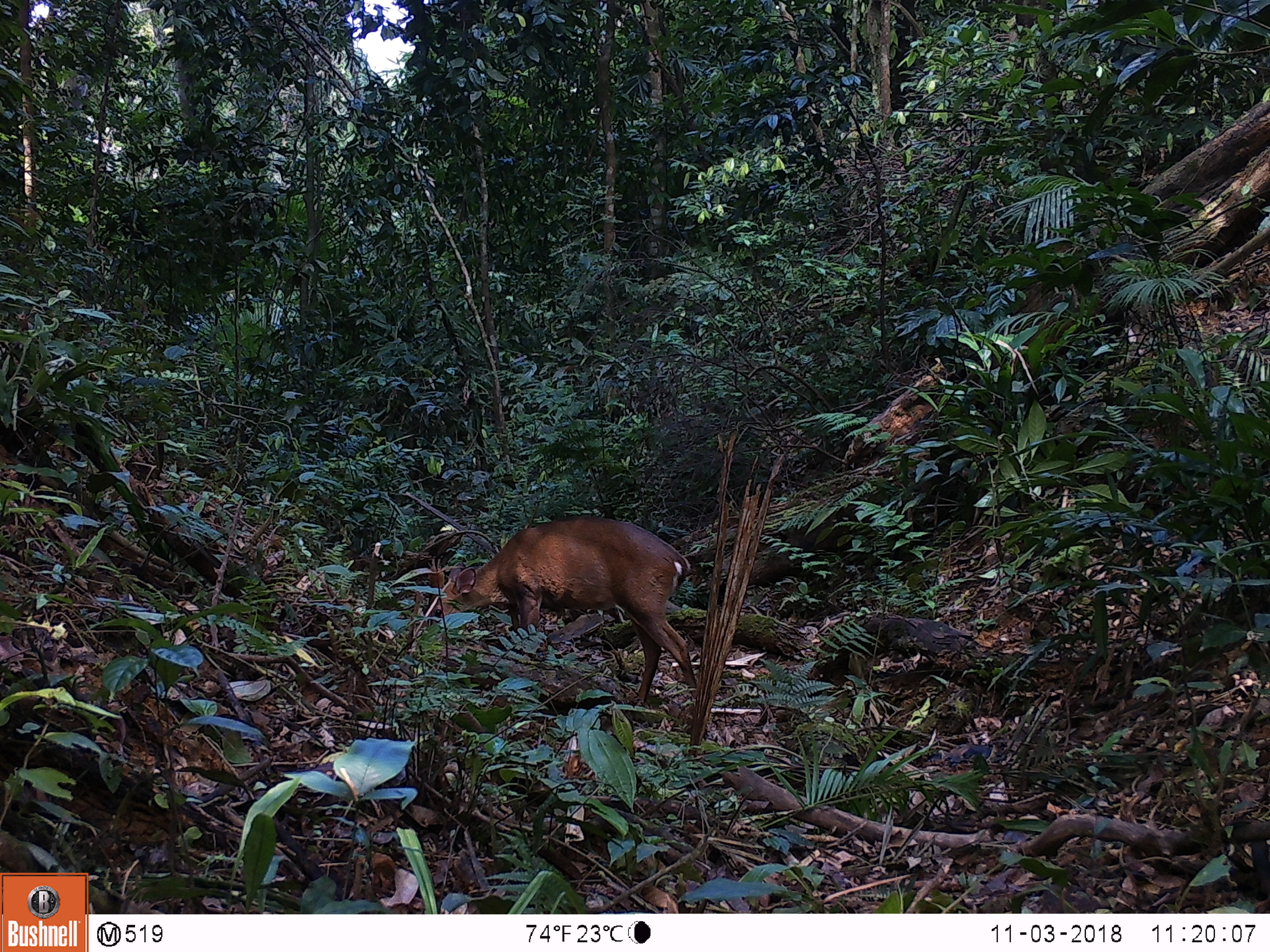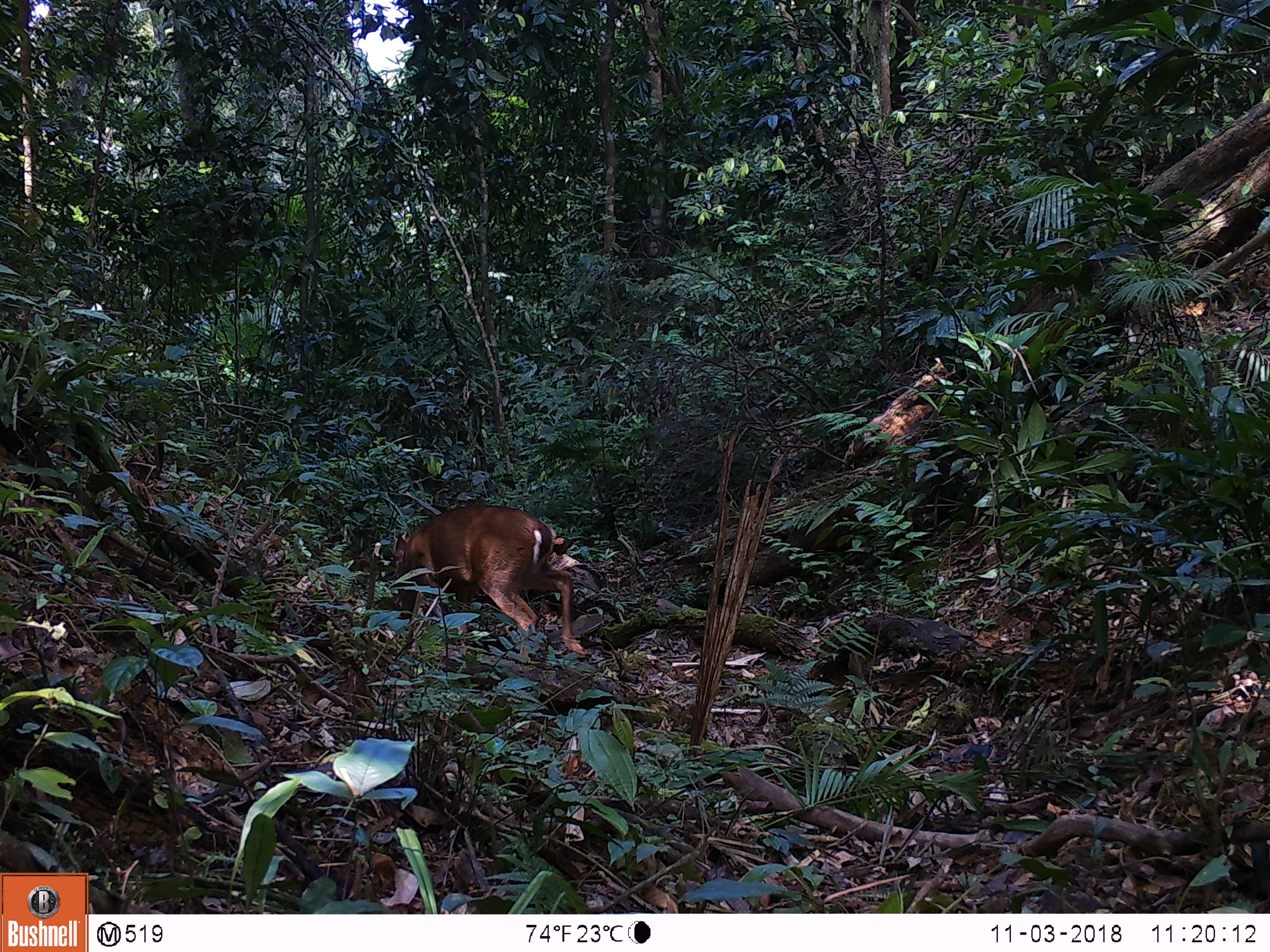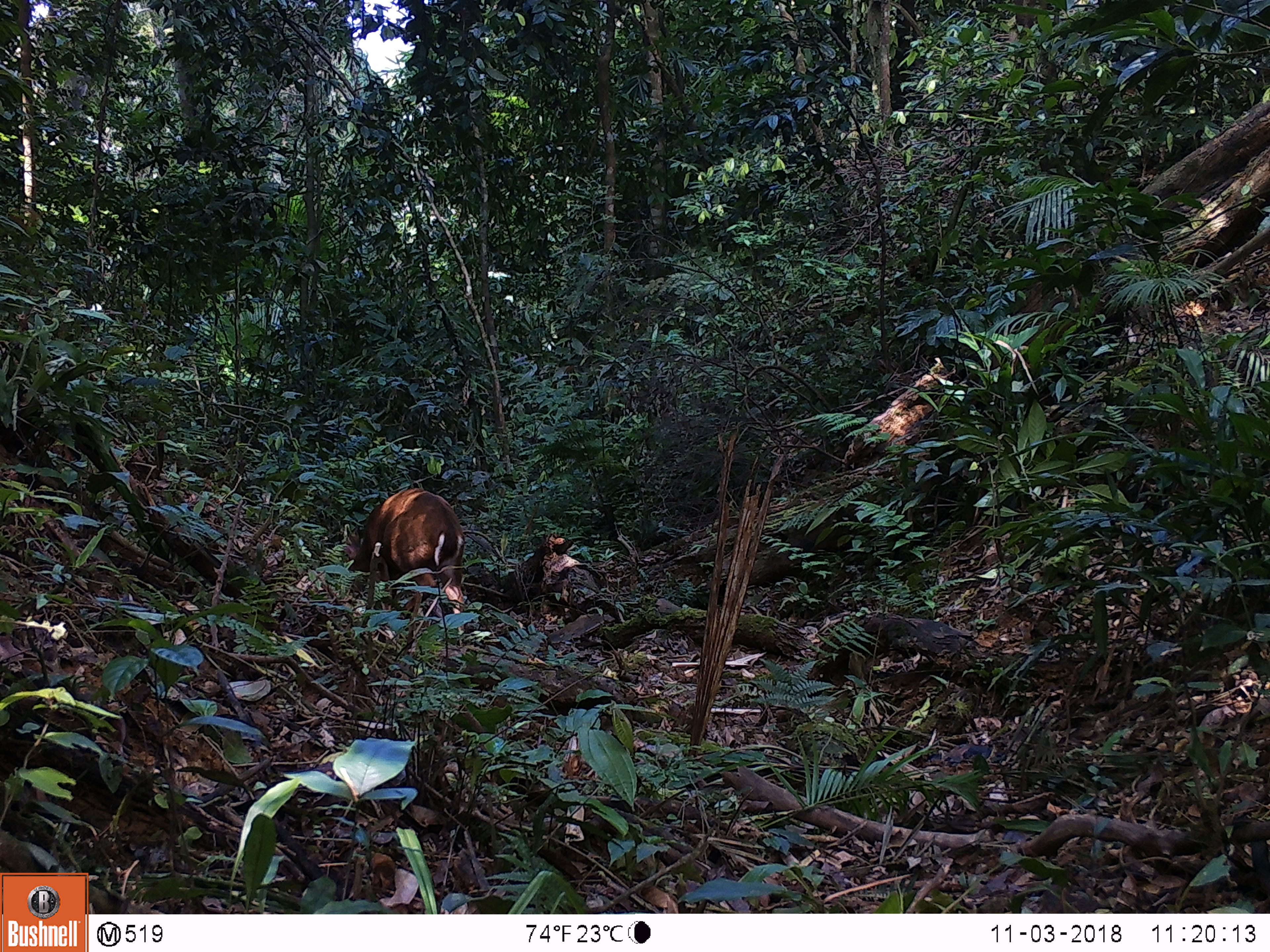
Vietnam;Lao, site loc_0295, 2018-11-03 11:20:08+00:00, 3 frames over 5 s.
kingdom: Animalia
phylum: Chordata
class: Mammalia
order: Artiodactyla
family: Cervidae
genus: Muntiacus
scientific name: Muntiacus vuquangensis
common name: large-antlered muntjac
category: large antlered muntjac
Large antlered muntjac (large-antlered muntjac) (Muntiacus vuquangensis). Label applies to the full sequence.